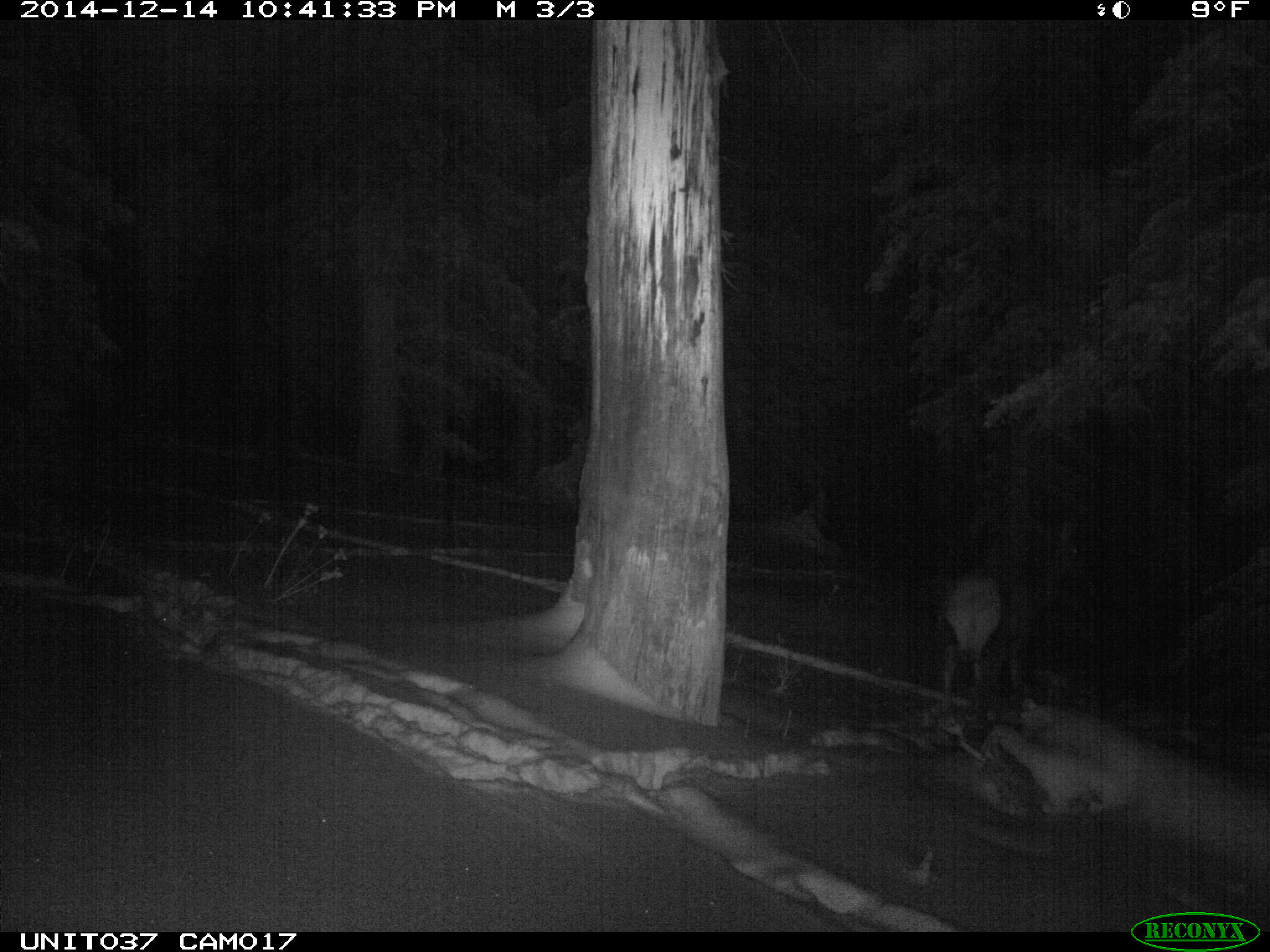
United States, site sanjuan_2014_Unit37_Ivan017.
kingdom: Animalia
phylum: Chordata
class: Mammalia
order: Artiodactyla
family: Cervidae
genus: Cervus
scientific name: Cervus elaphus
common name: red deer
Cervus elaphus (red deer).